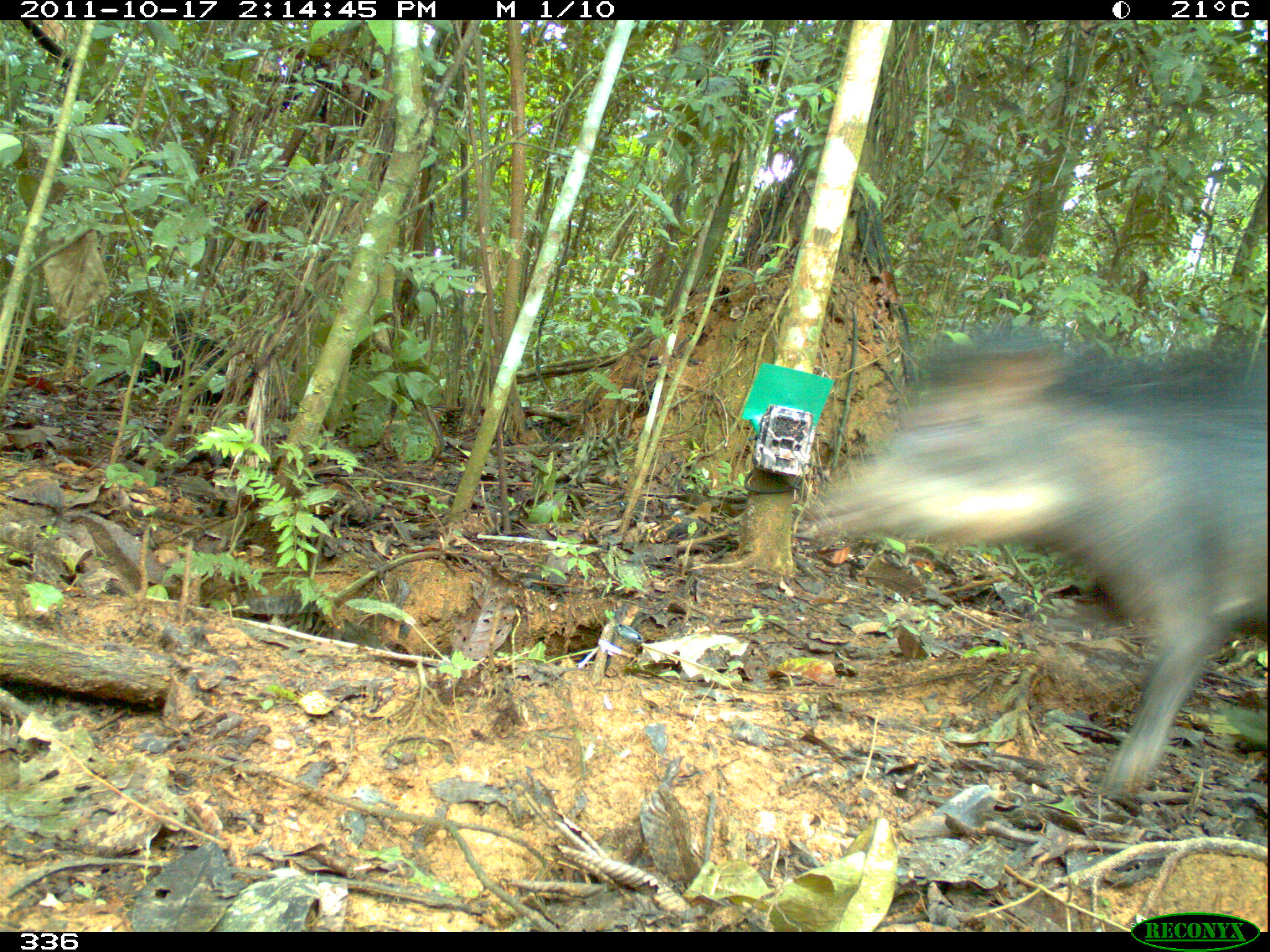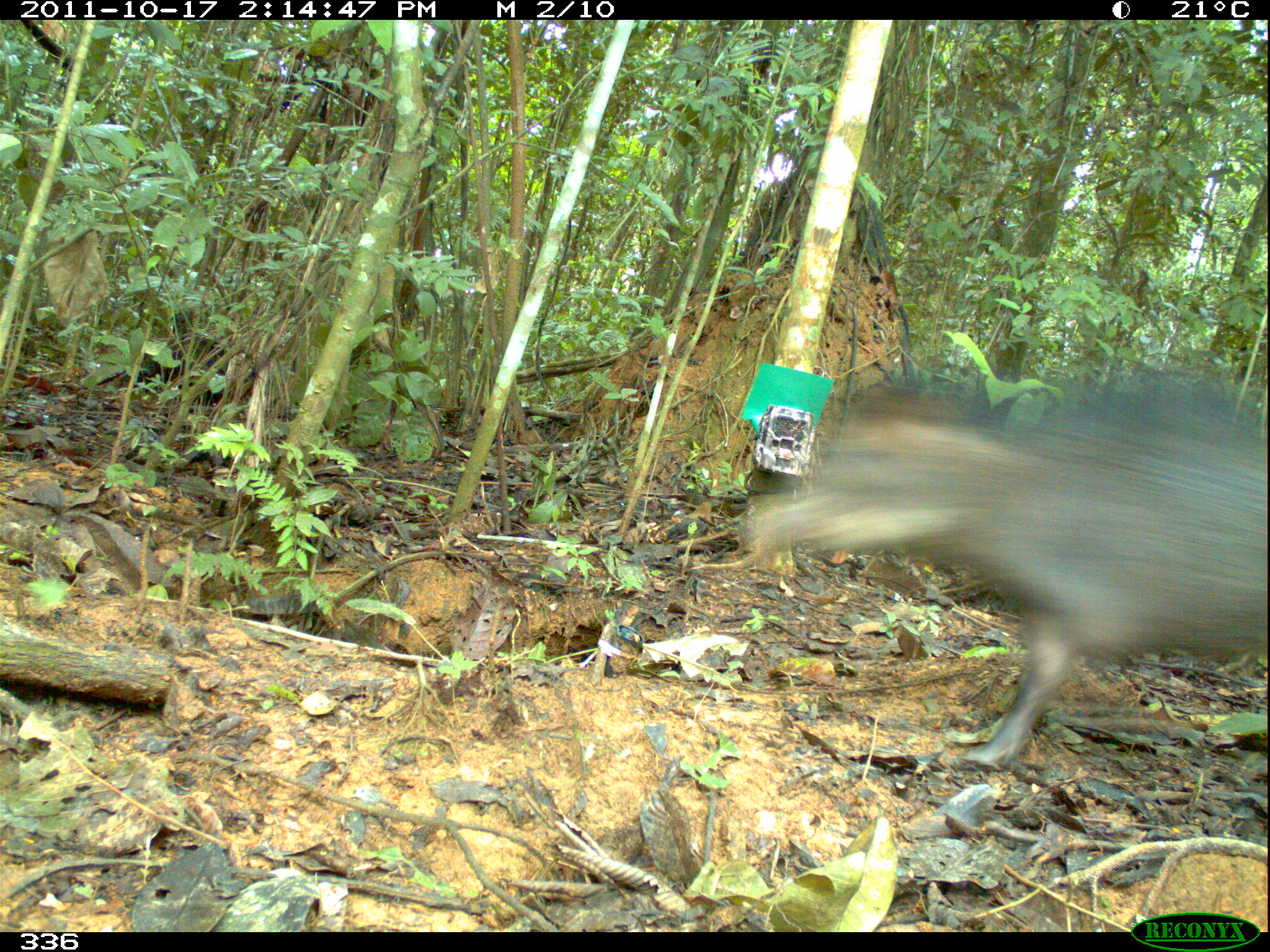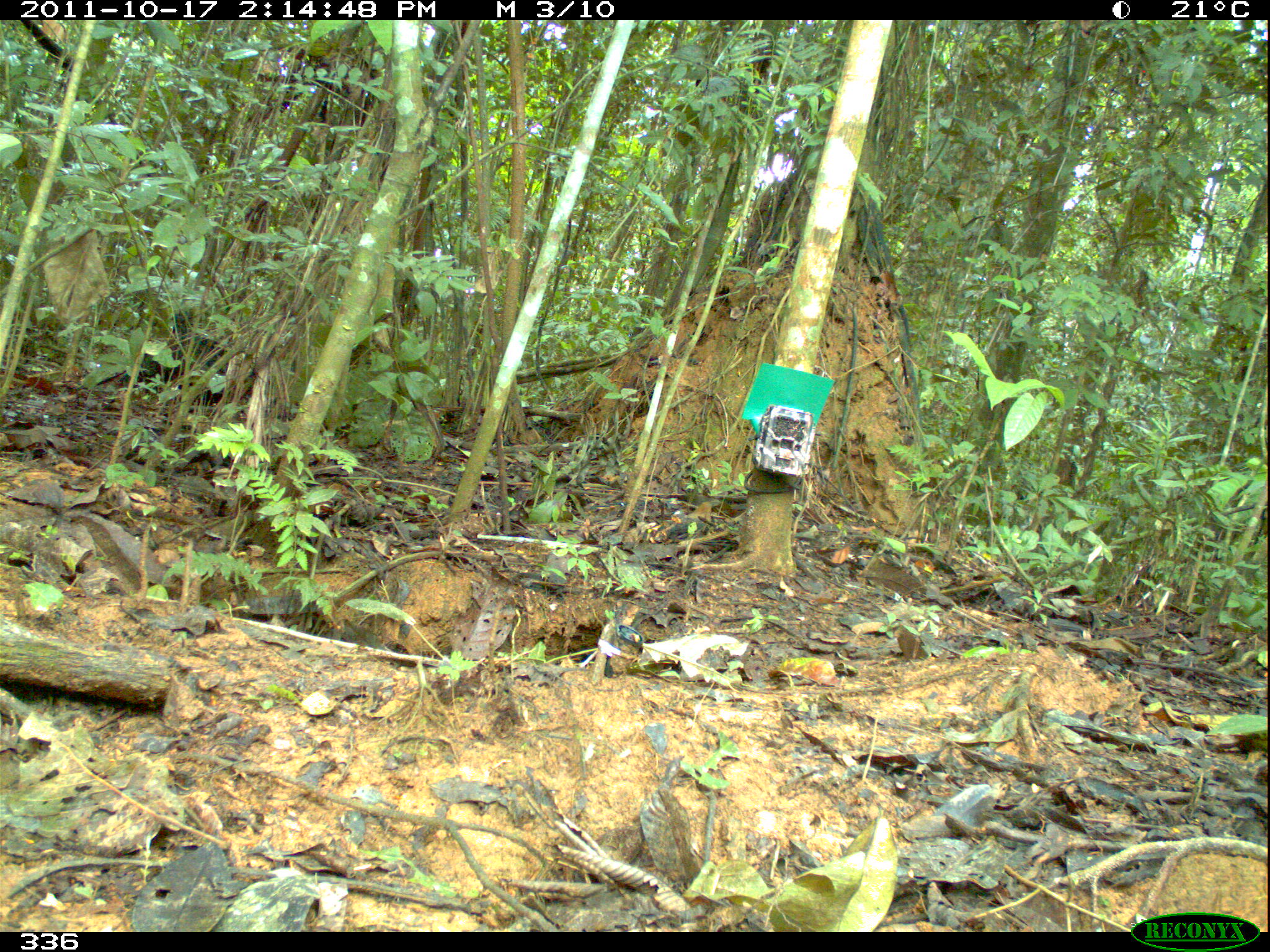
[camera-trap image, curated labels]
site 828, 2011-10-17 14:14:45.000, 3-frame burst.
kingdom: Animalia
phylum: Chordata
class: Mammalia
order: Artiodactyla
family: Tayassuidae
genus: Tayassu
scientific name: Tayassu pecari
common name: white-lipped peccary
Tayassu pecari (white-lipped peccary).